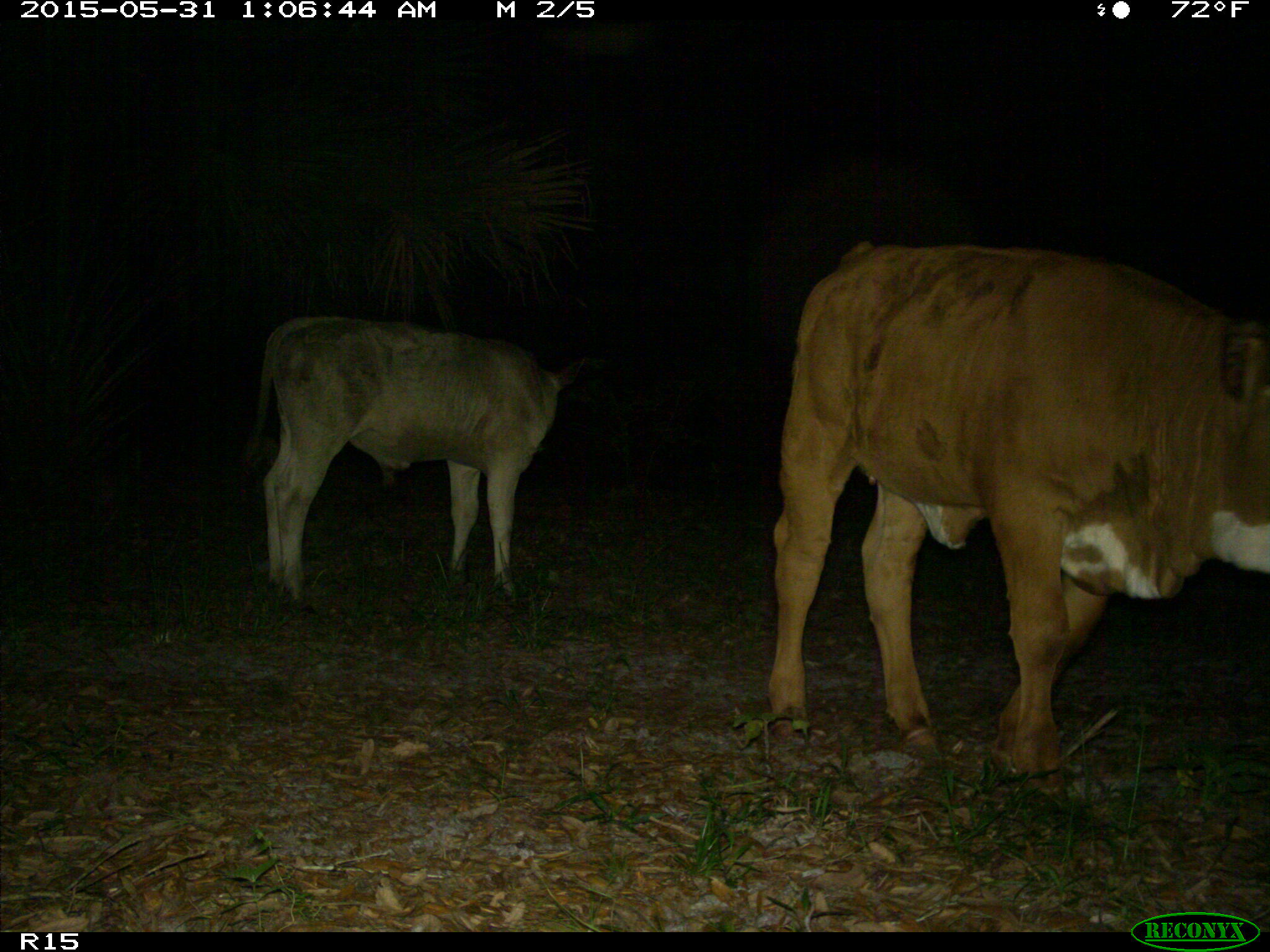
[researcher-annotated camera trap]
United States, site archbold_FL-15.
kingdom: Animalia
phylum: Chordata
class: Mammalia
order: Artiodactyla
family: Bovidae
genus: Bos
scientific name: Bos taurus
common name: domestic cow